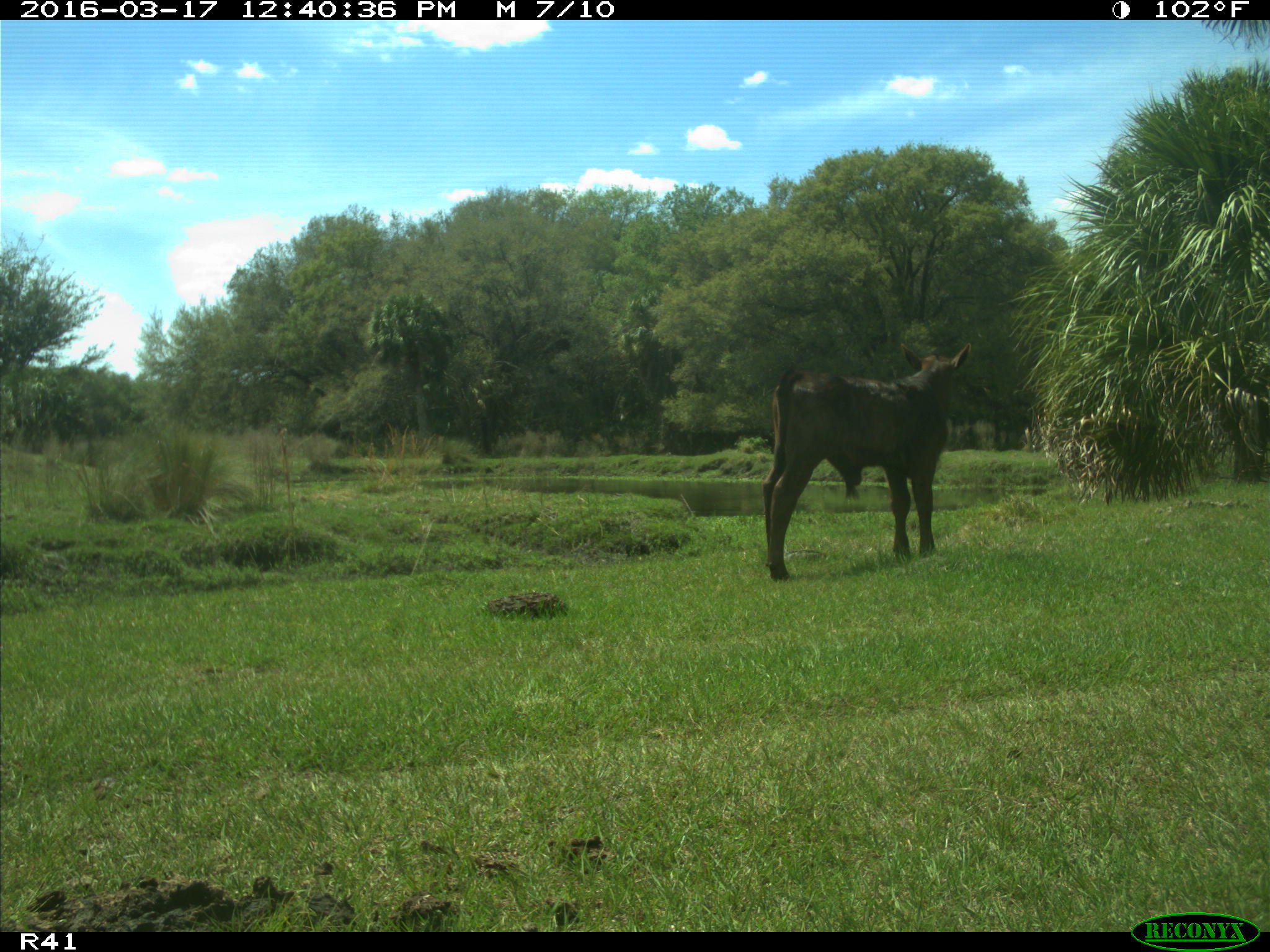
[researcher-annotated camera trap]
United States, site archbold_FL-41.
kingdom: Animalia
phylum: Chordata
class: Mammalia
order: Artiodactyla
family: Bovidae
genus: Bos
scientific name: Bos taurus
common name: domestic cow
Bos taurus (domestic cow).